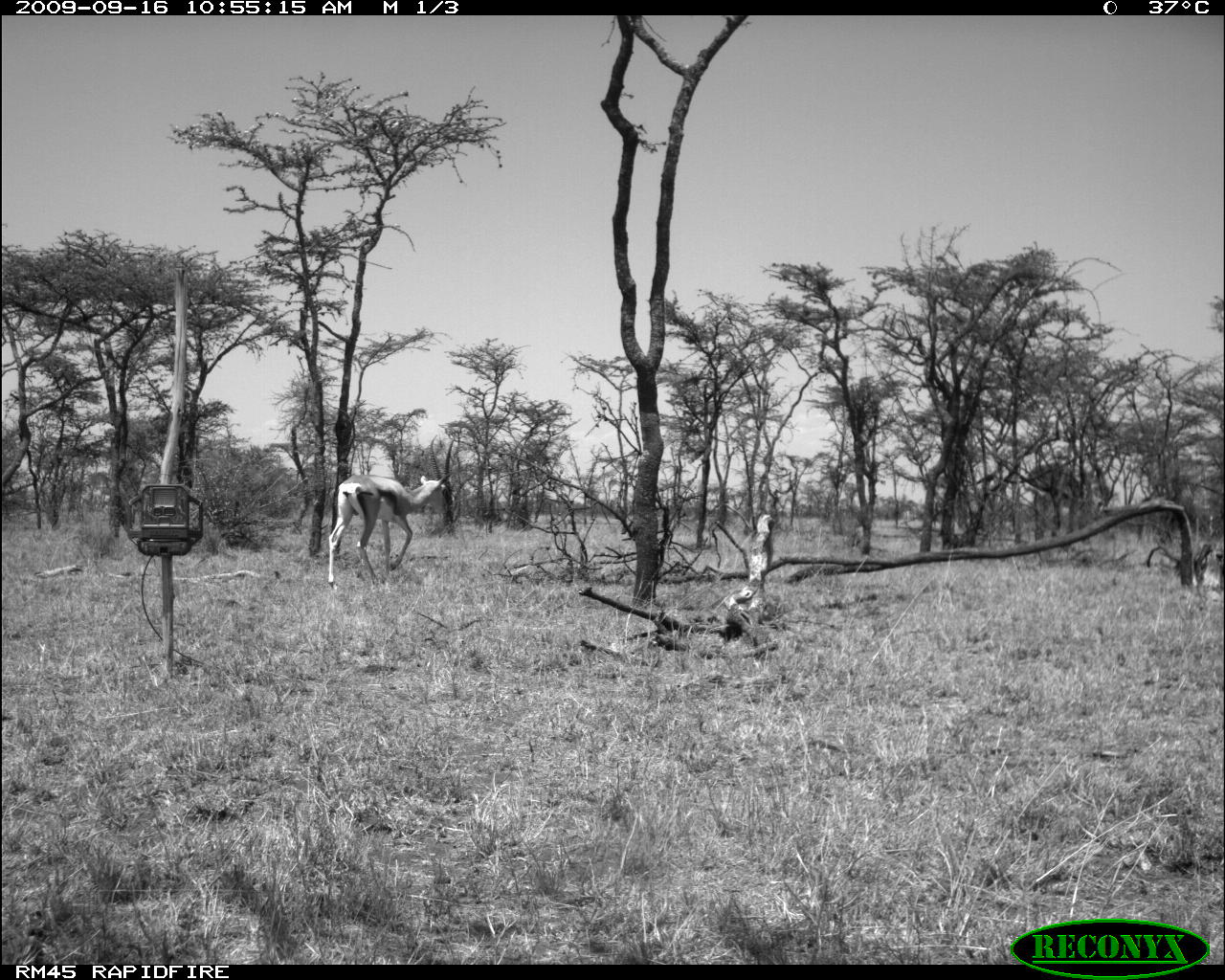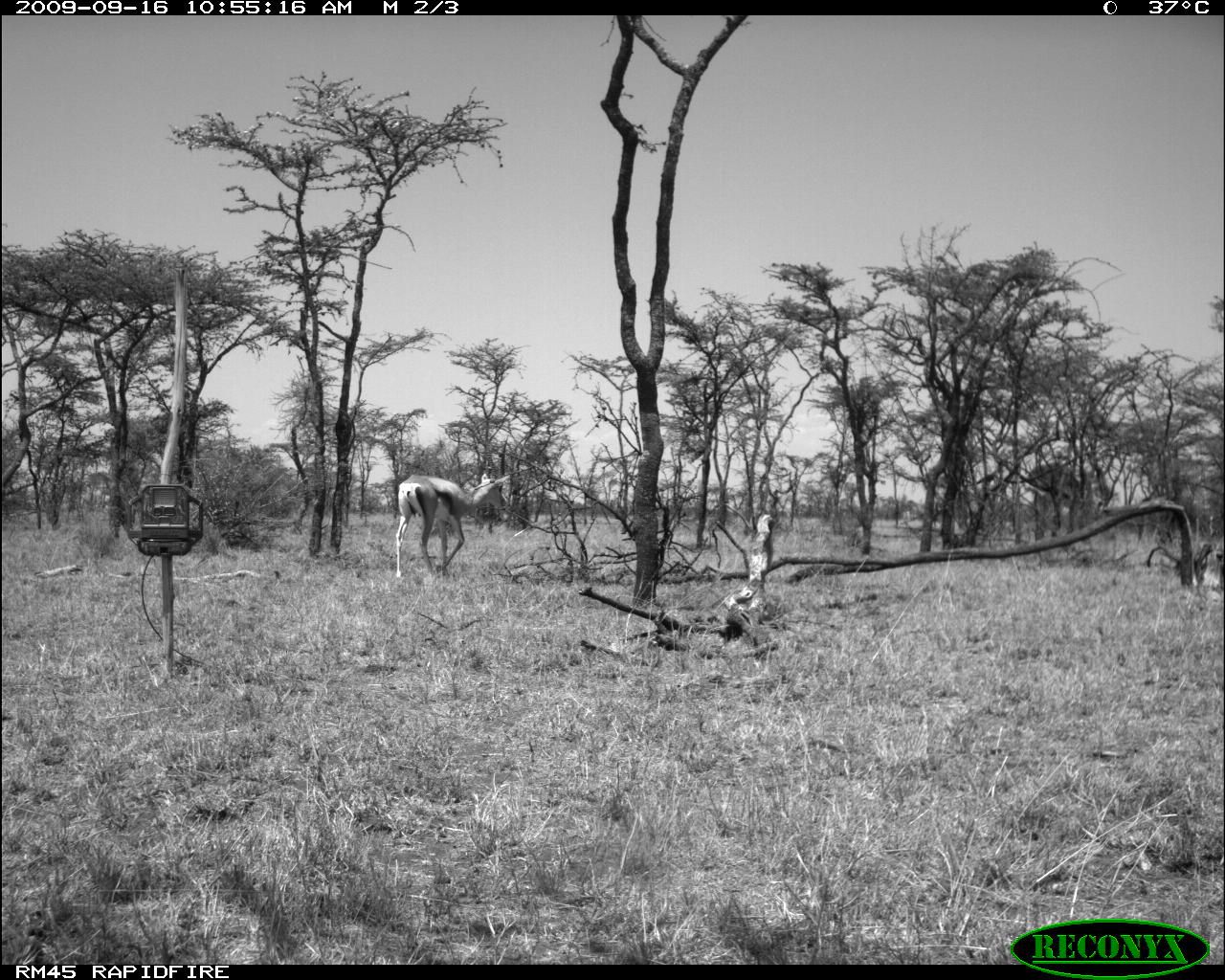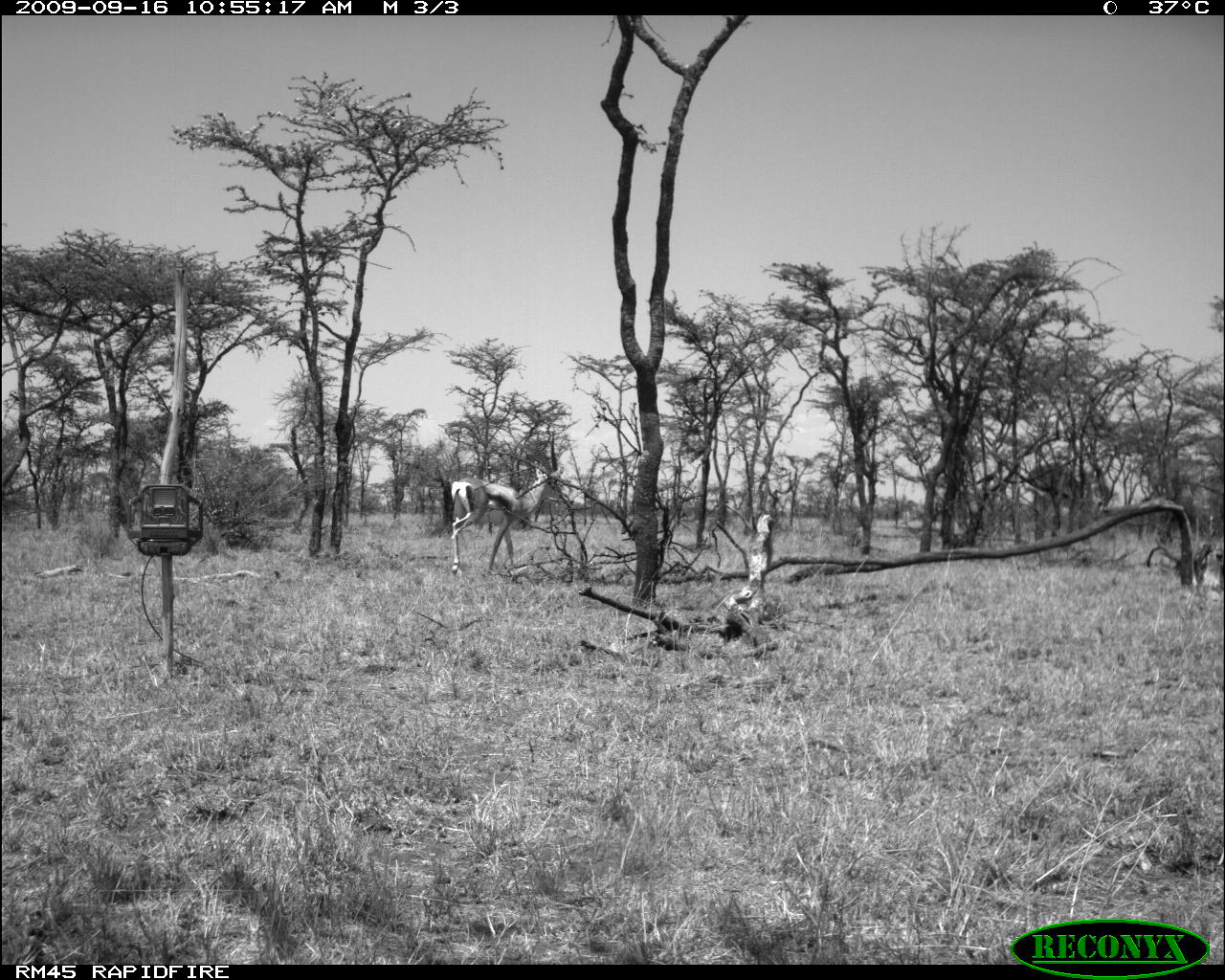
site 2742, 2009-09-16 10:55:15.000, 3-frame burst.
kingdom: Animalia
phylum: Chordata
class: Mammalia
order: Artiodactyla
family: Bovidae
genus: Nanger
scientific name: Nanger granti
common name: grant's gazelle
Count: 1.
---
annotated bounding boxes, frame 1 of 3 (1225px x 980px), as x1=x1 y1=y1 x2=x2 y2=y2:
nanger granti: x1=324 y1=434 x2=456 y2=591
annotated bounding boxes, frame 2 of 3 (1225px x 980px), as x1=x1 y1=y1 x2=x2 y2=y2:
nanger granti: x1=393 y1=431 x2=511 y2=582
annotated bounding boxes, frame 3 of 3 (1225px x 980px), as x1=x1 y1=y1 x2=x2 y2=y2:
nanger granti: x1=448 y1=430 x2=564 y2=578